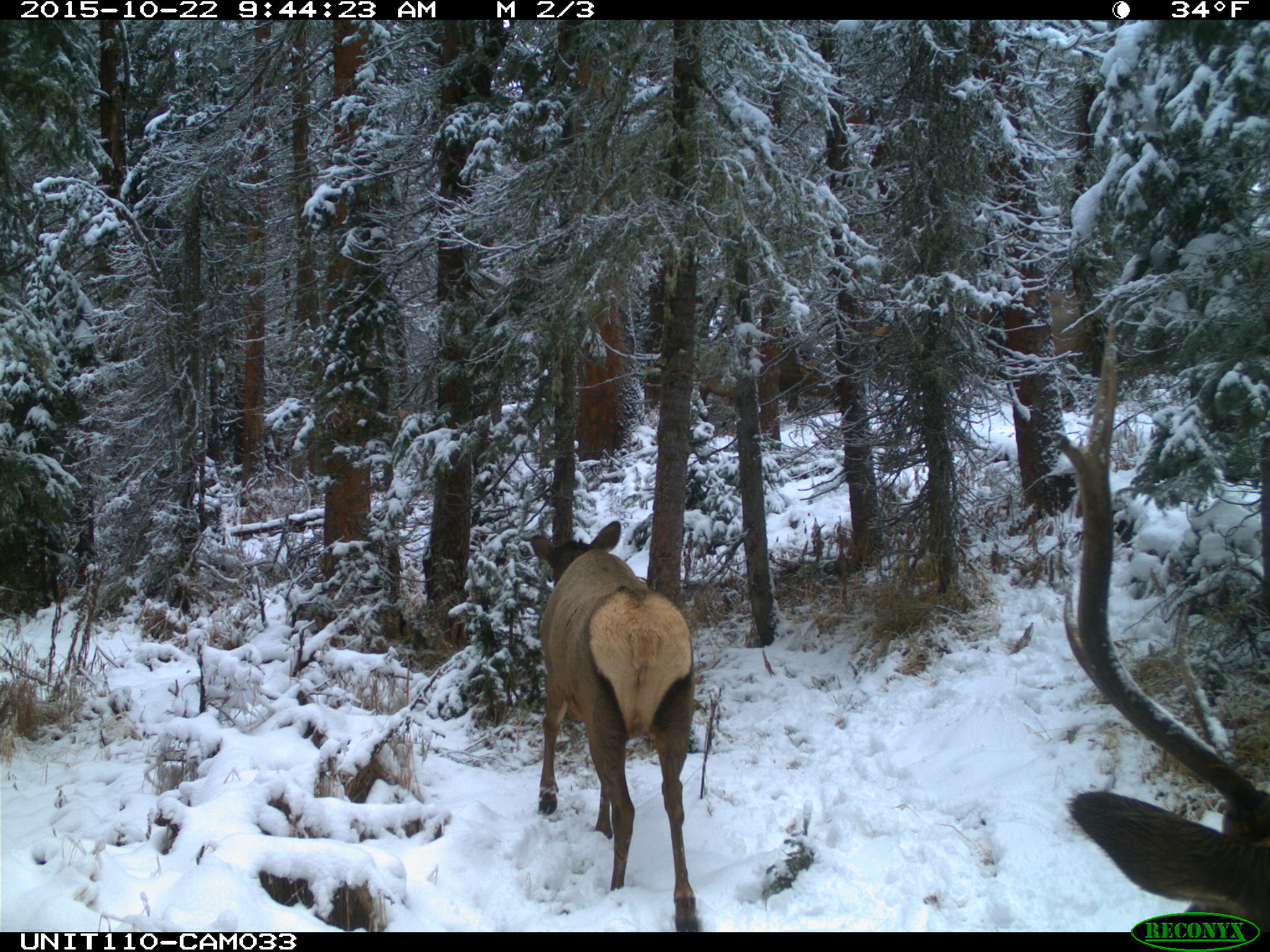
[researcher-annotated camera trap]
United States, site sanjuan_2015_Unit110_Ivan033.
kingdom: Animalia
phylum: Chordata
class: Mammalia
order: Artiodactyla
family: Cervidae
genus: Cervus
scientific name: Cervus elaphus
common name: red deer